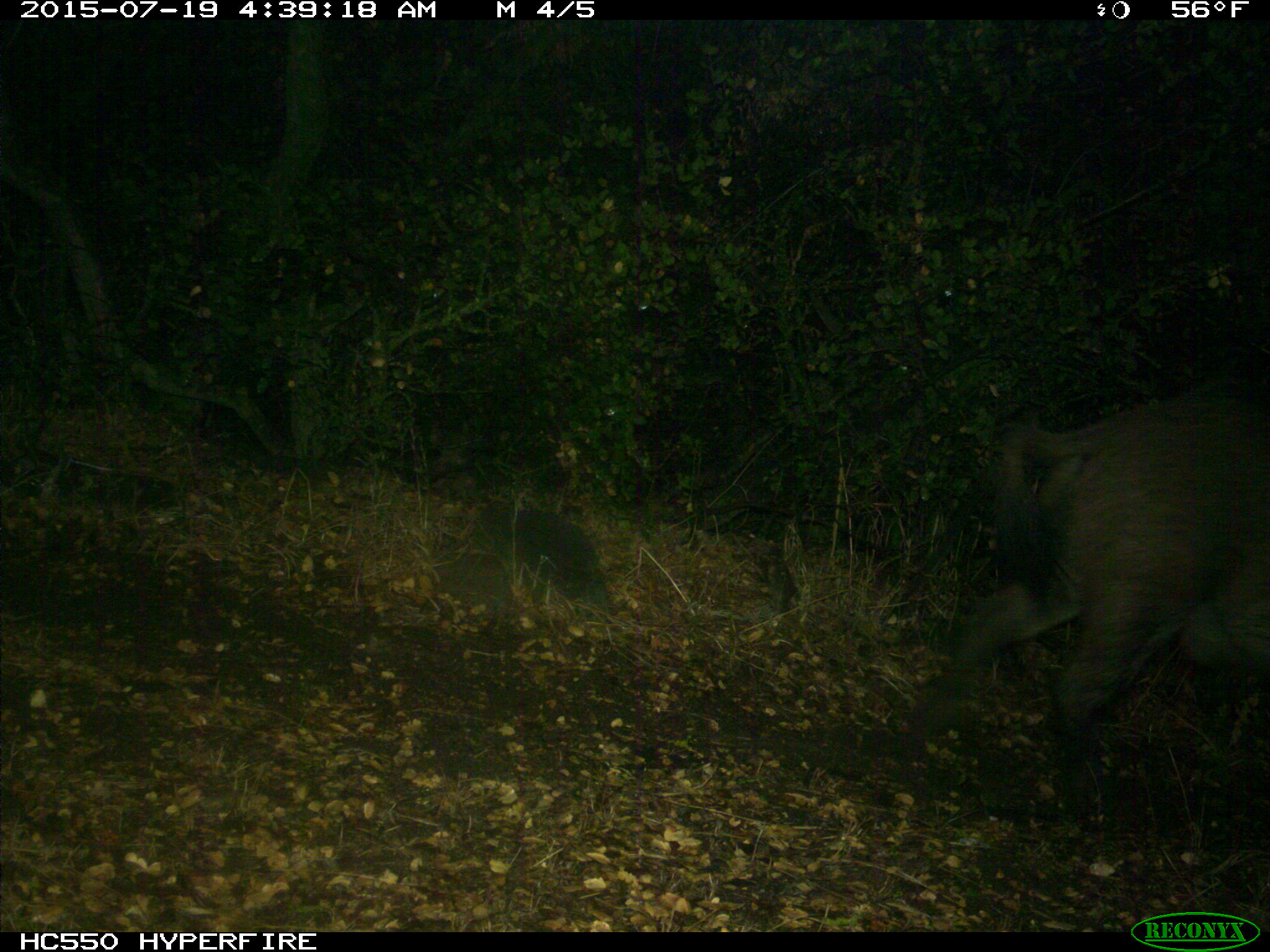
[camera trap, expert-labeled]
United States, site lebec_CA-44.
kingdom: Animalia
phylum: Chordata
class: Mammalia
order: Artiodactyla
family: Suidae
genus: Sus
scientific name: Sus scrofa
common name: wild boar